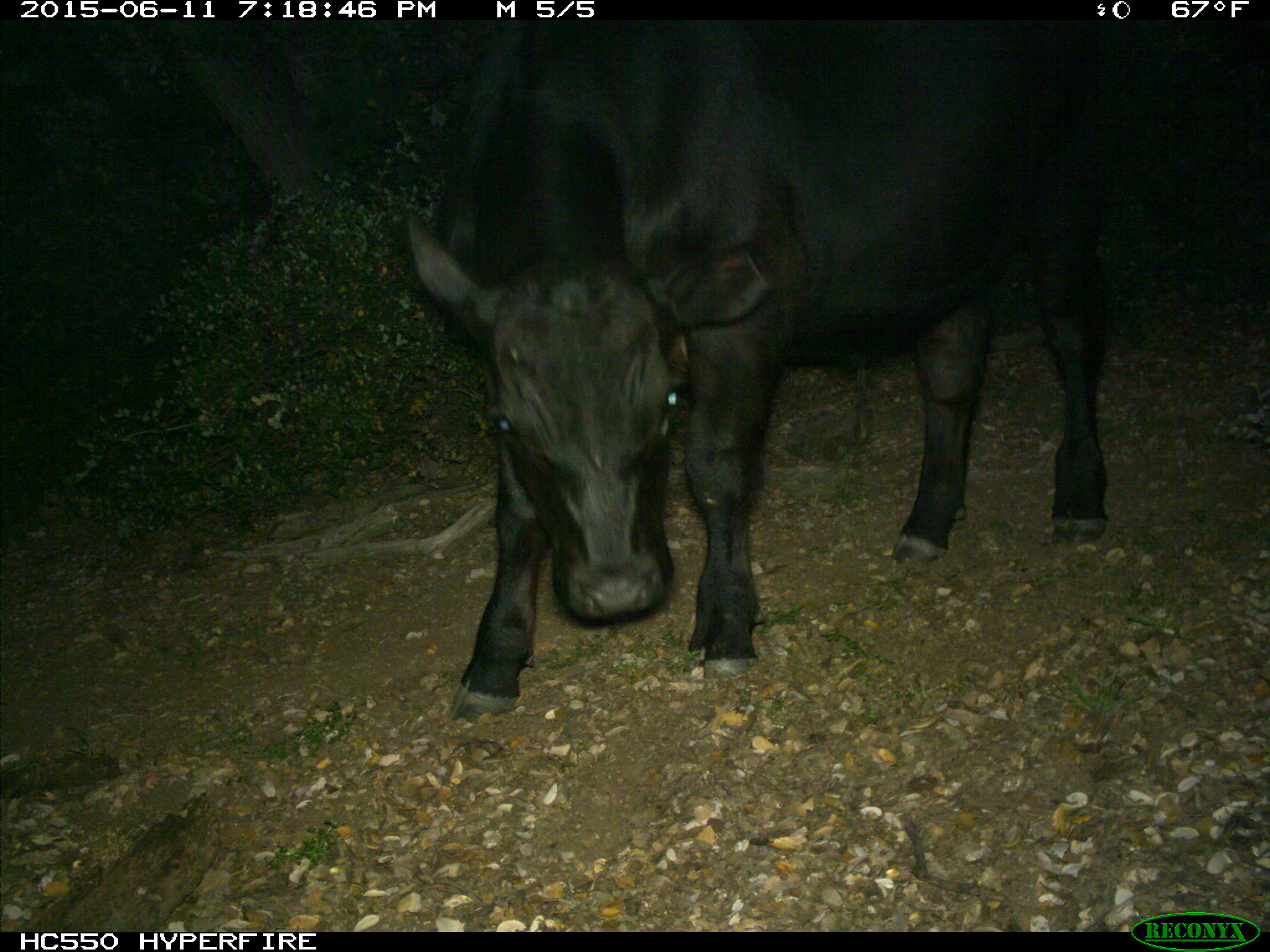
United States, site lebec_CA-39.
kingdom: Animalia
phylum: Chordata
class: Mammalia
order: Artiodactyla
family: Bovidae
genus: Bos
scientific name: Bos taurus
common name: domestic cow